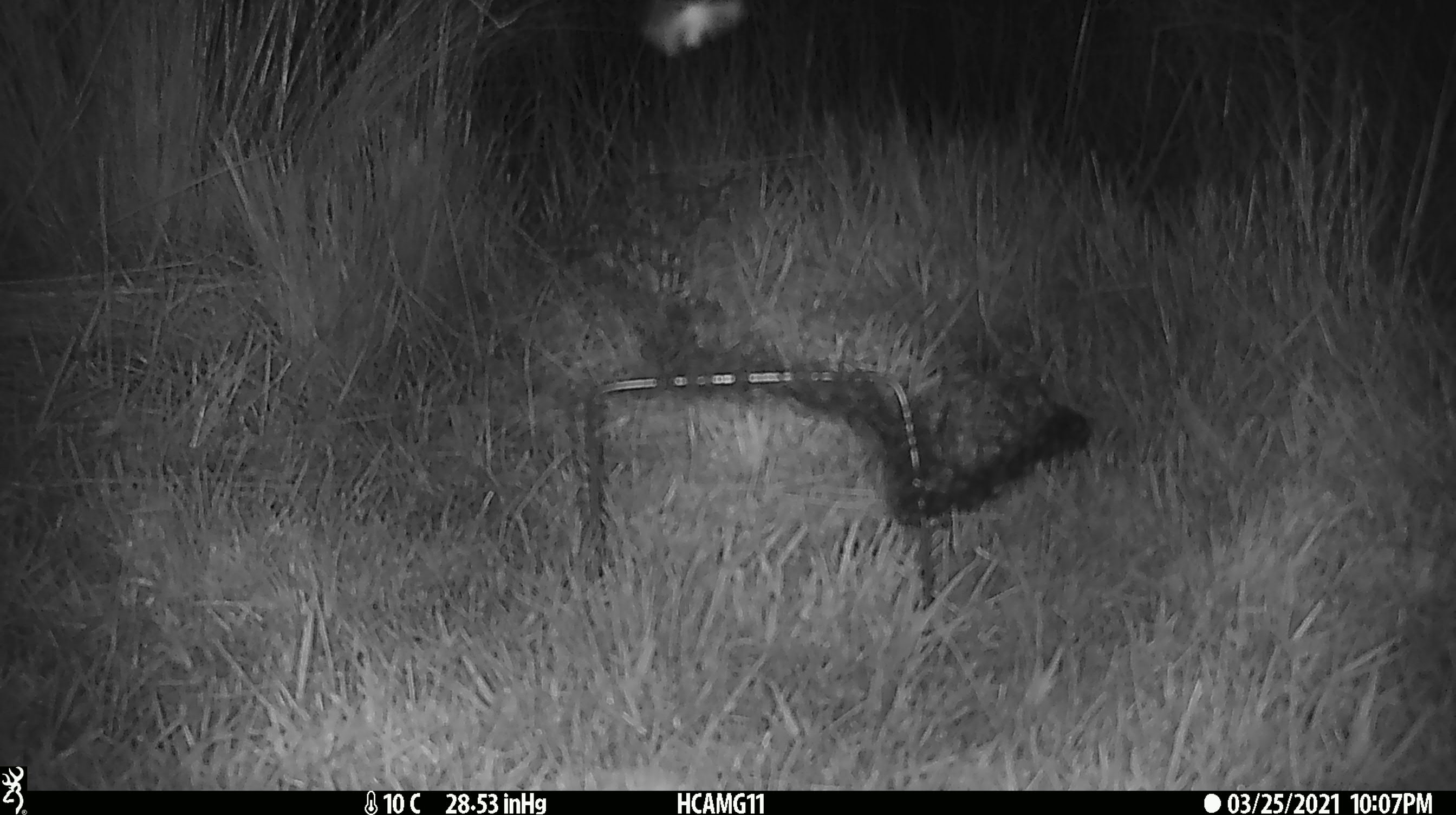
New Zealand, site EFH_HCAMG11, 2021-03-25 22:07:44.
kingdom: Animalia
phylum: Arthropoda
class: Insecta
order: Lepidoptera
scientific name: Lepidoptera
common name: moth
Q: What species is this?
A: Moth (Lepidoptera).